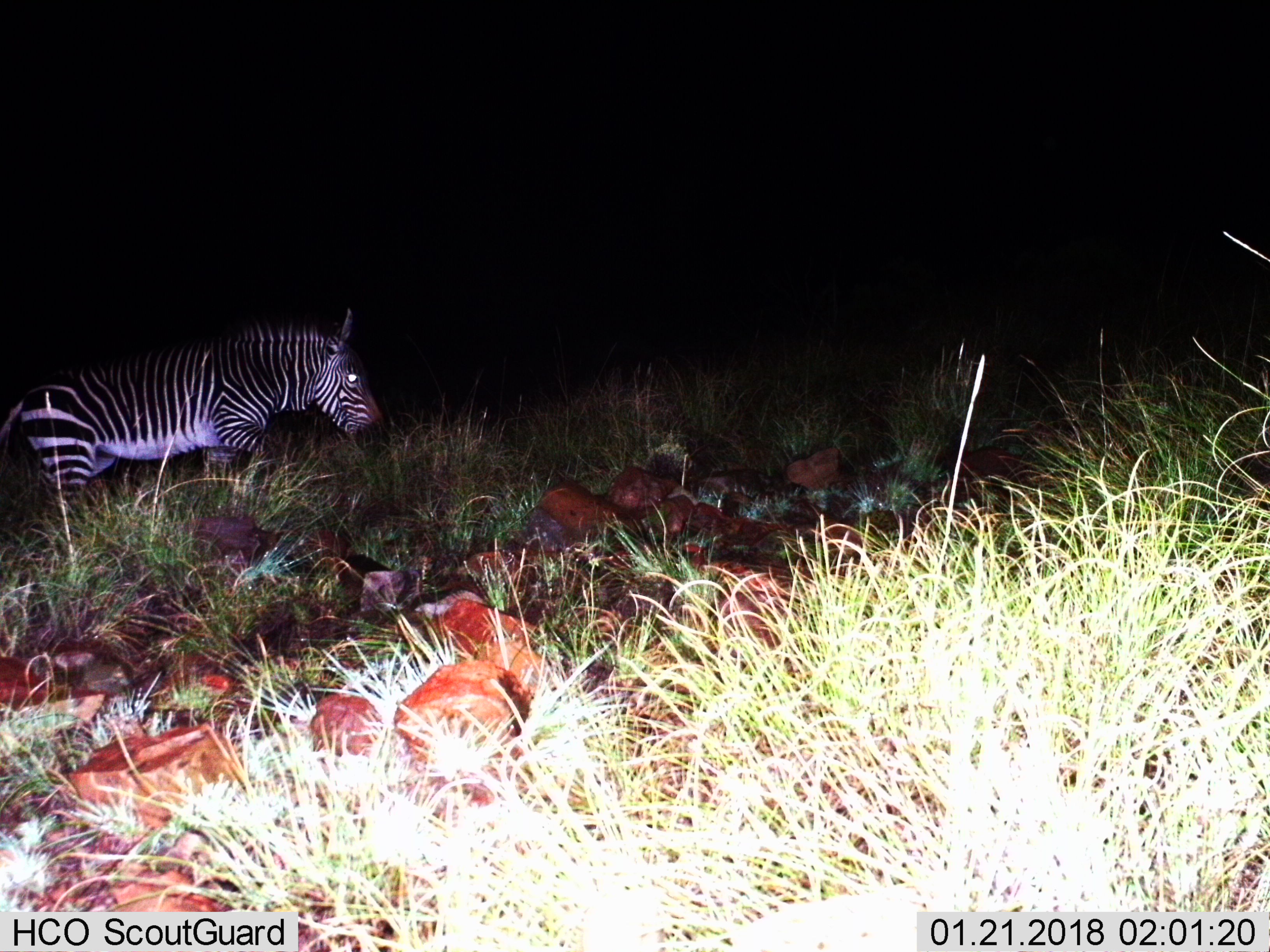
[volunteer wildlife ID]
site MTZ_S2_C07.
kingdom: Animalia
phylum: Chordata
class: Mammalia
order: Perissodactyla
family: Equidae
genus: Equus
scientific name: Equus zebra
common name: mountain zebra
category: zebramountain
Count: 1.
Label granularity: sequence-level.